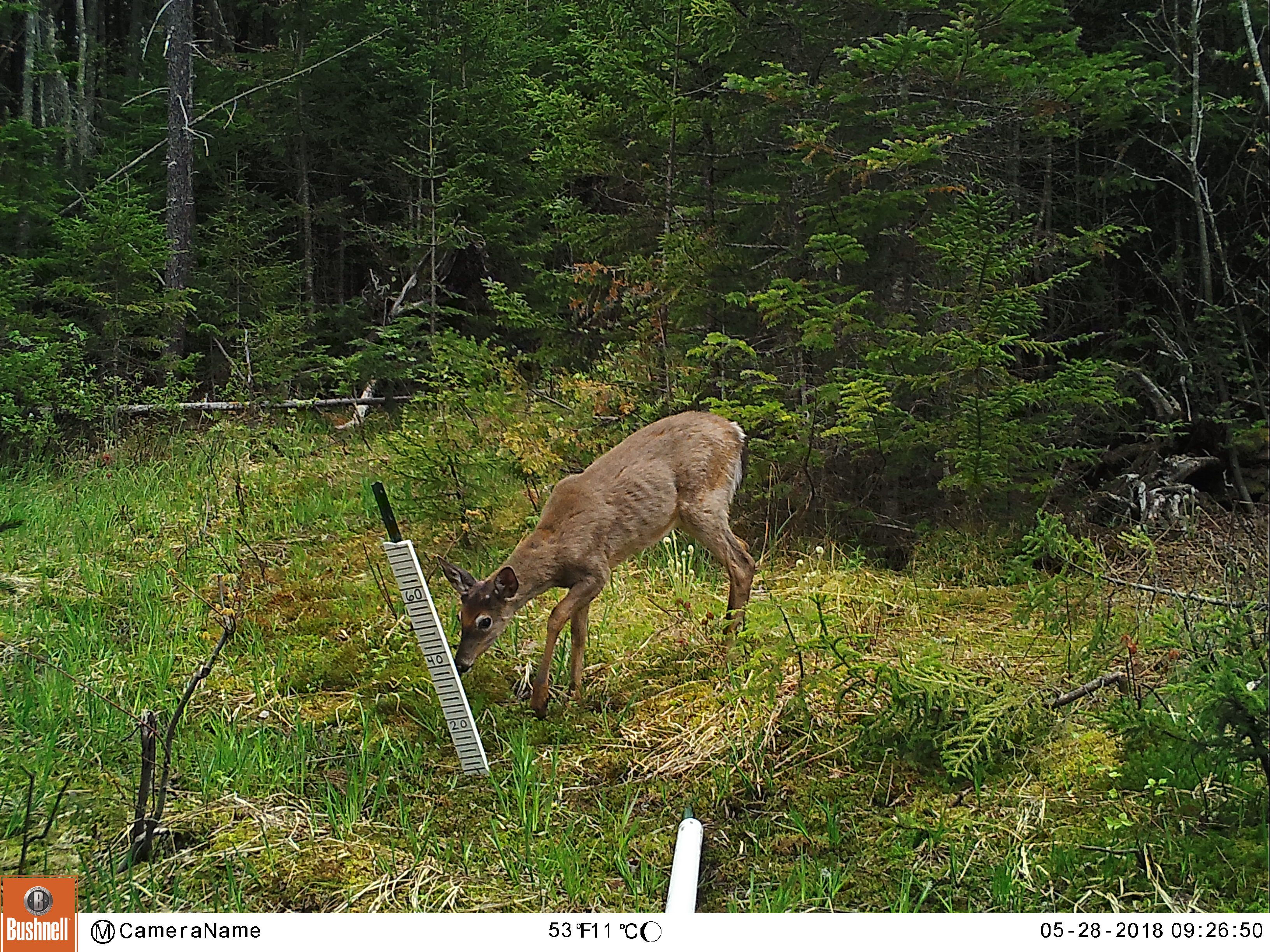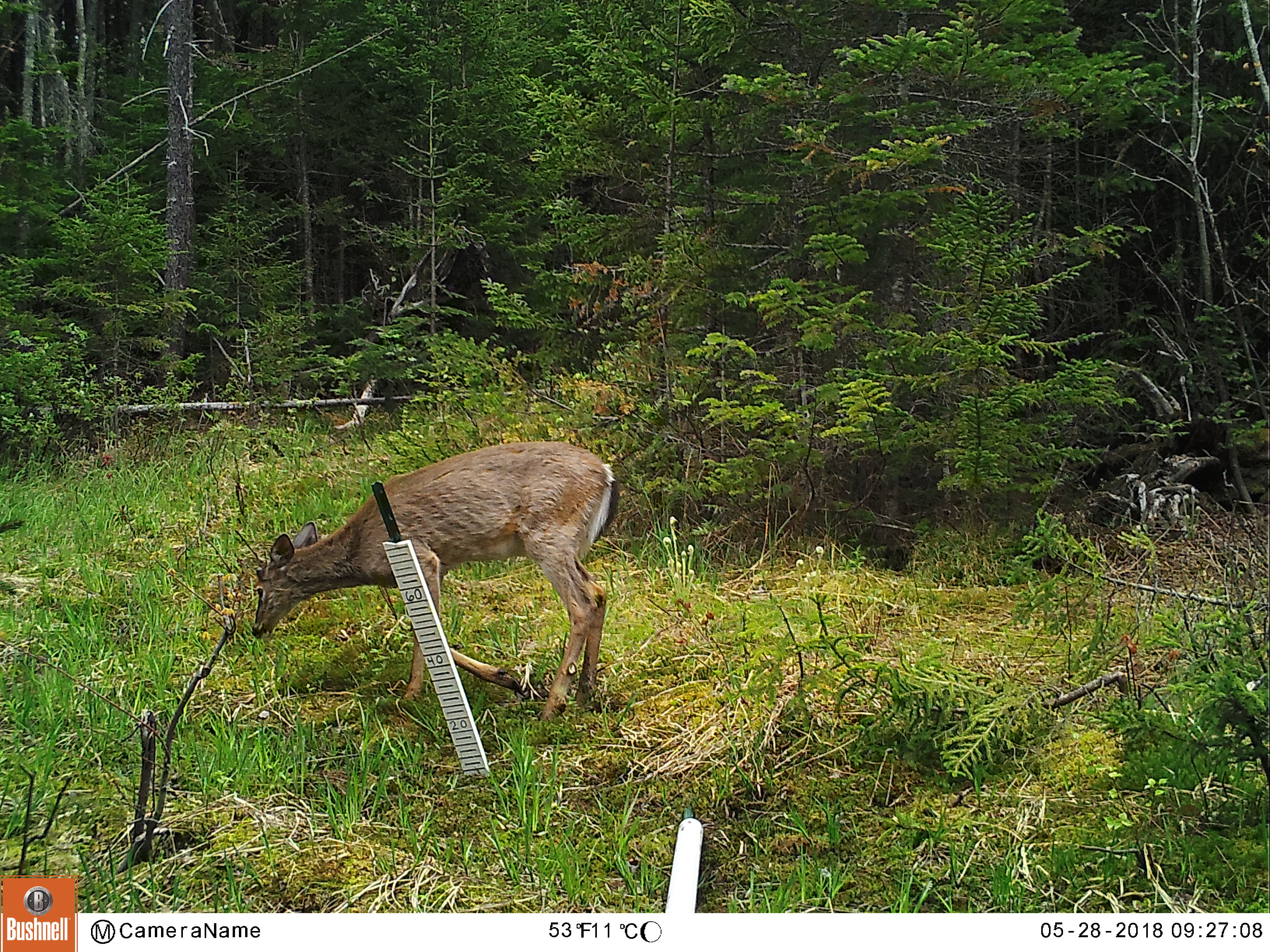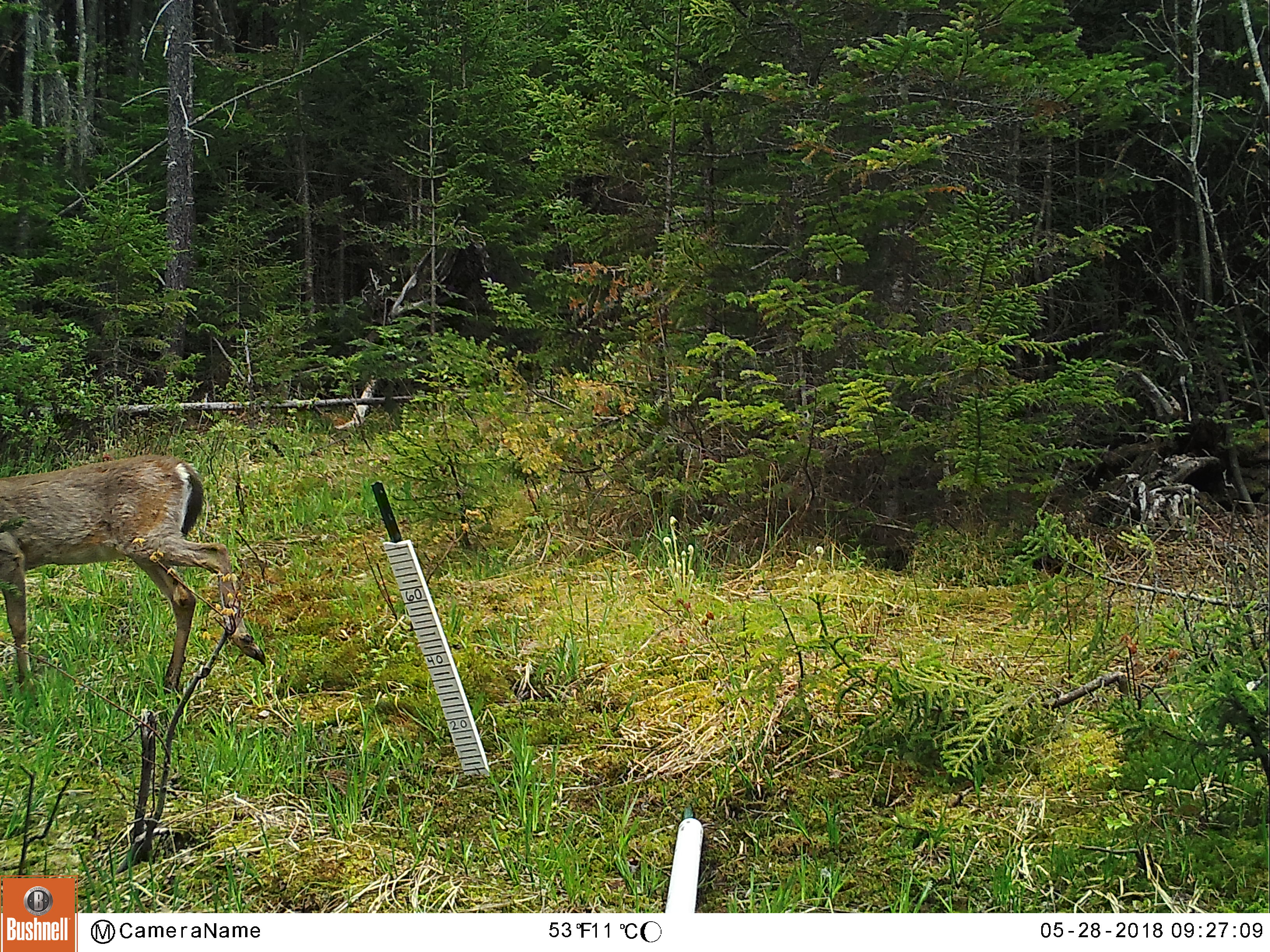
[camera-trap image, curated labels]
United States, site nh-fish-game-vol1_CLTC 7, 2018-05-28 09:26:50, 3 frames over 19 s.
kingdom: Animalia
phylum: Chordata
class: Mammalia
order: Artiodactyla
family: Cervidae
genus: Odocoileus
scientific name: Odocoileus virginianus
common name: white-tailed deer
White-tailed deer (Odocoileus virginianus).